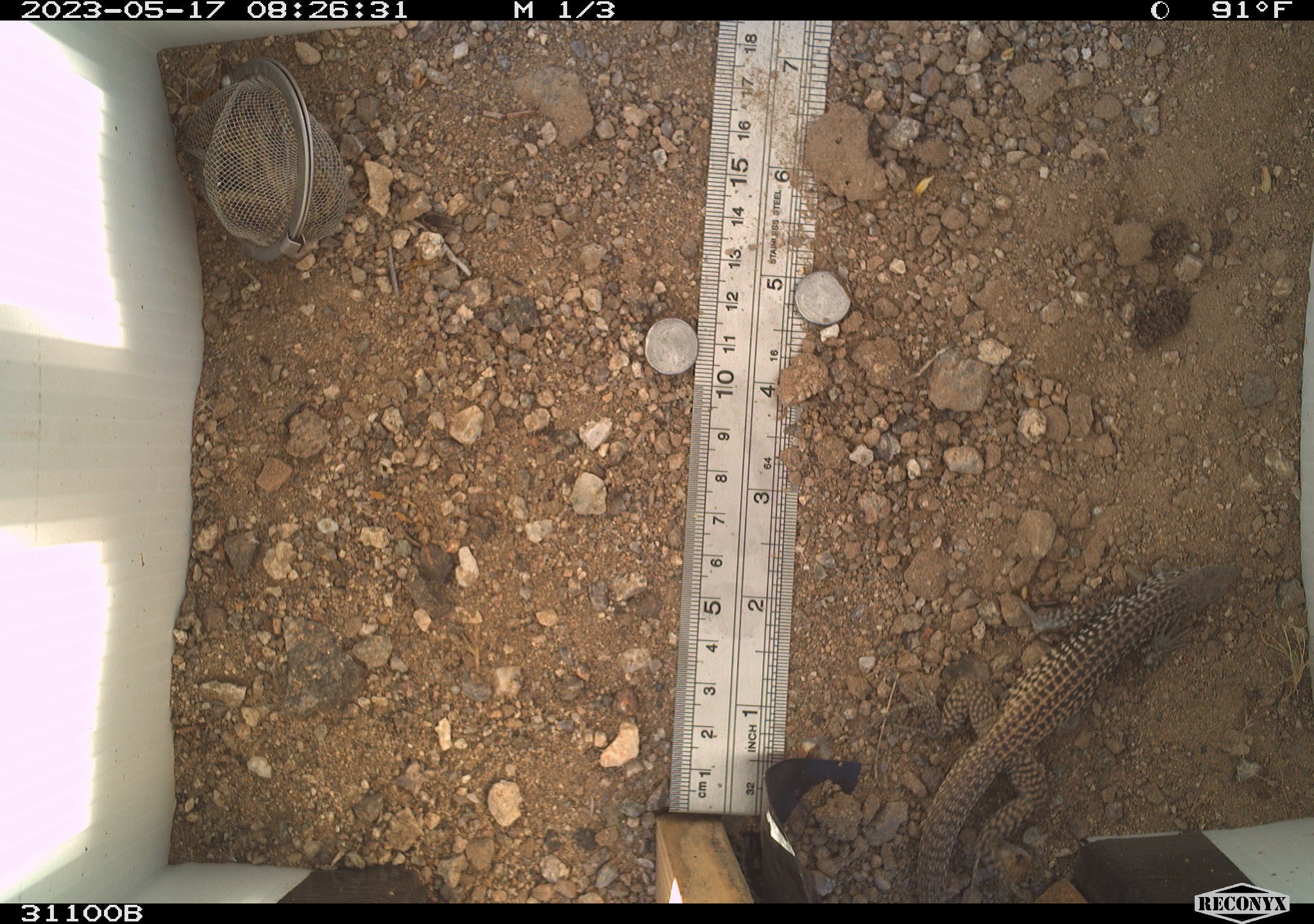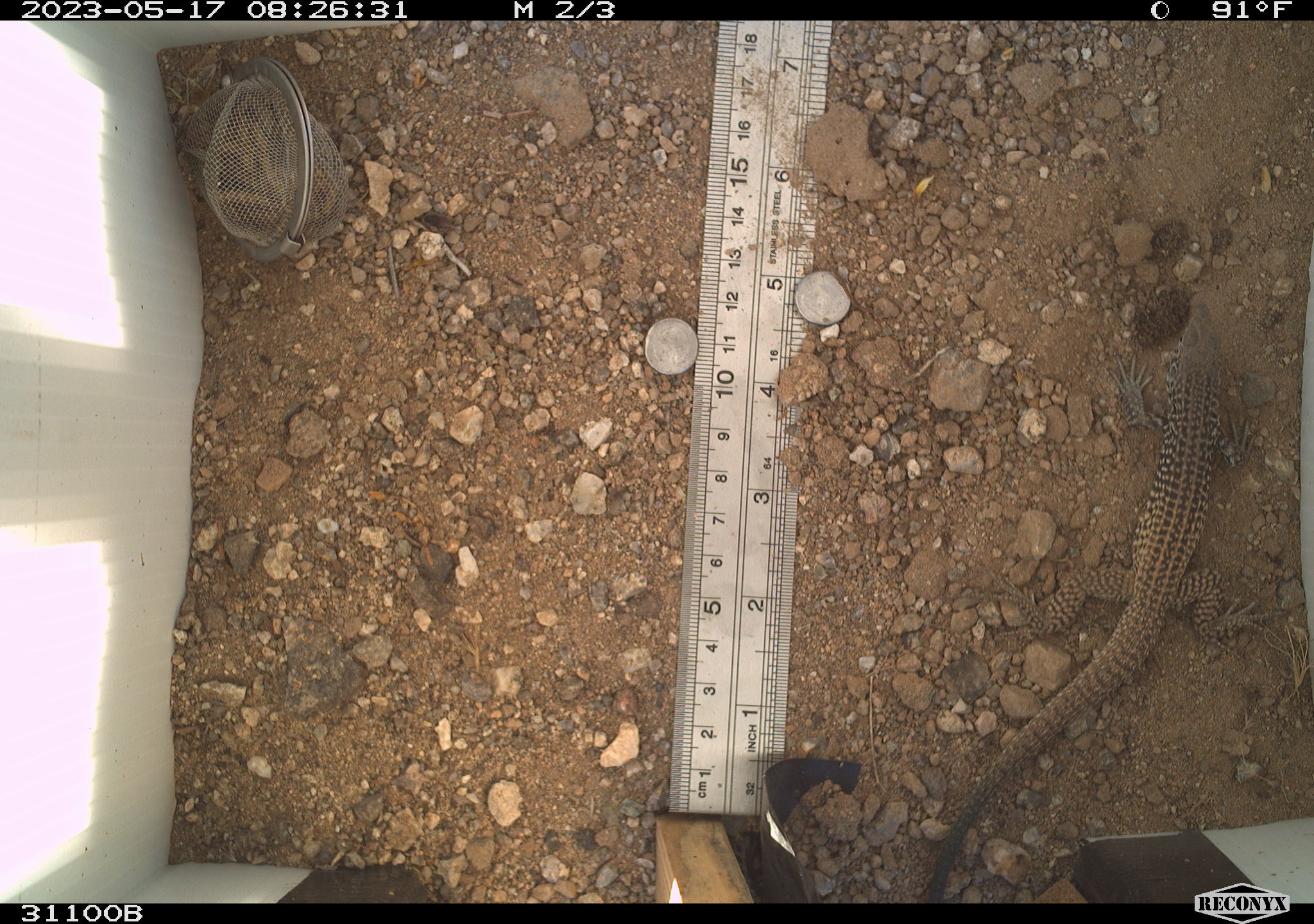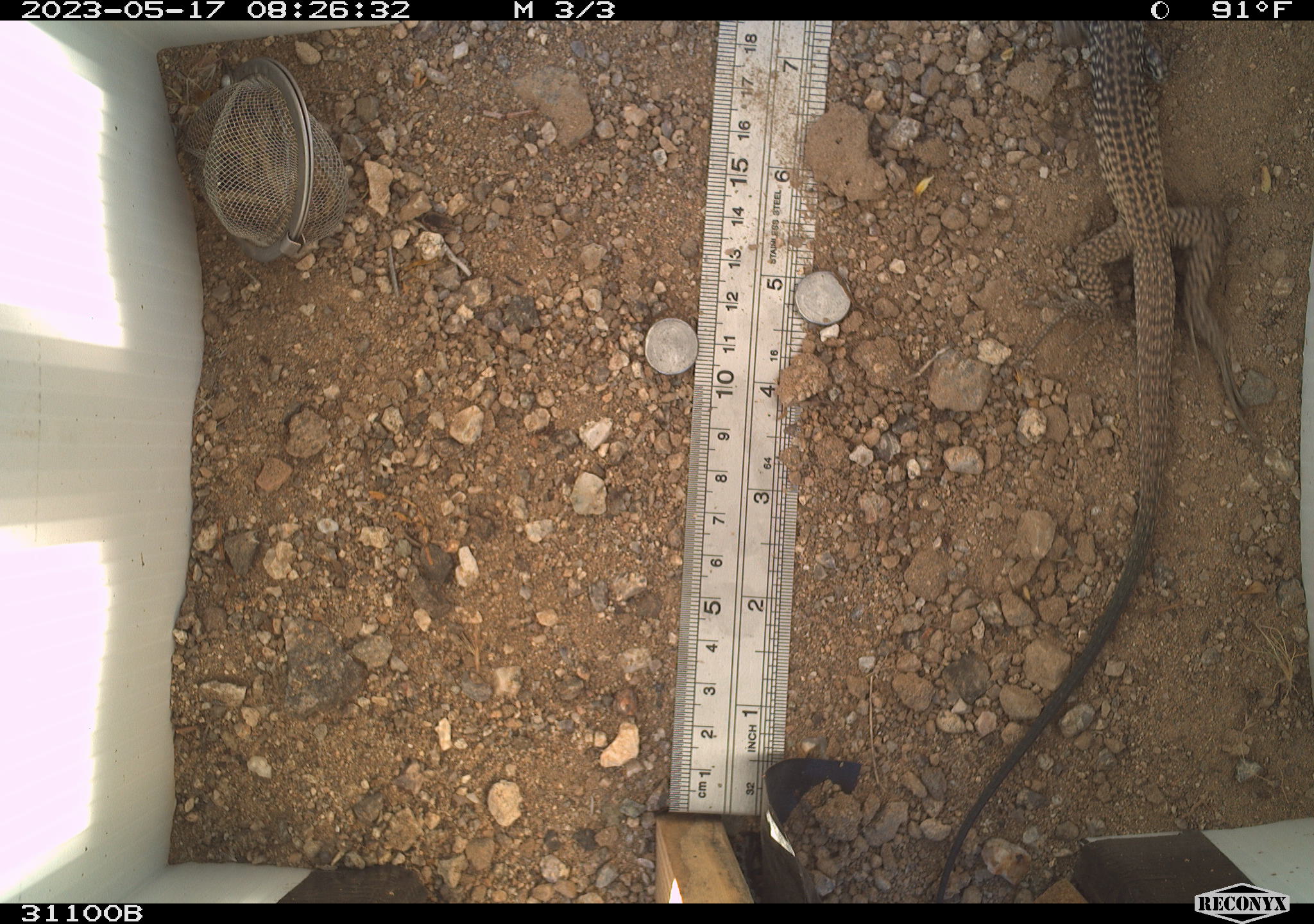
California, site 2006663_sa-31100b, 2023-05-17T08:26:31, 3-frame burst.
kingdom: Animalia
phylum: Chordata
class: Reptilia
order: Squamata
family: Teiidae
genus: Aspidoscelis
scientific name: Aspidoscelis tigris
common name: western whiptail